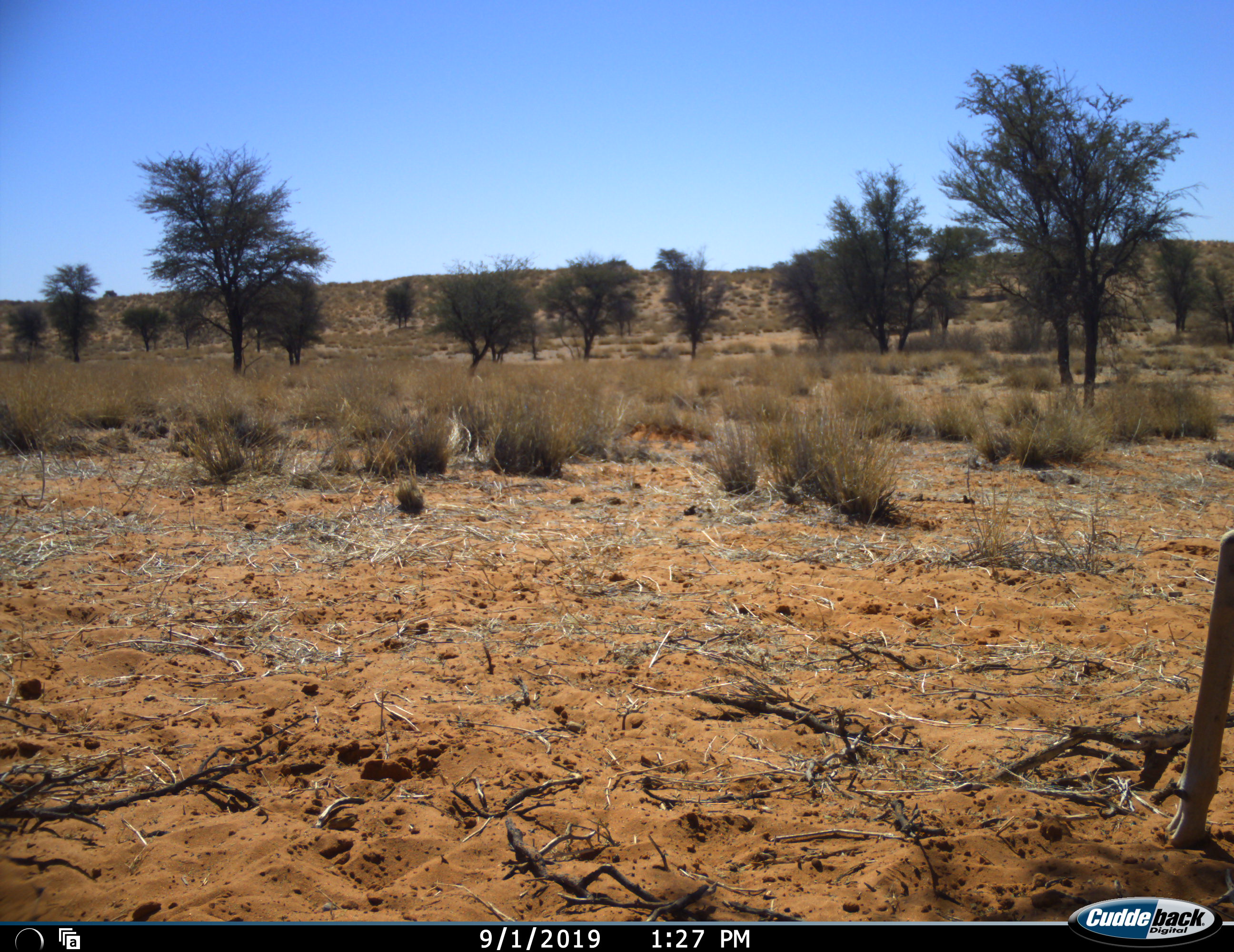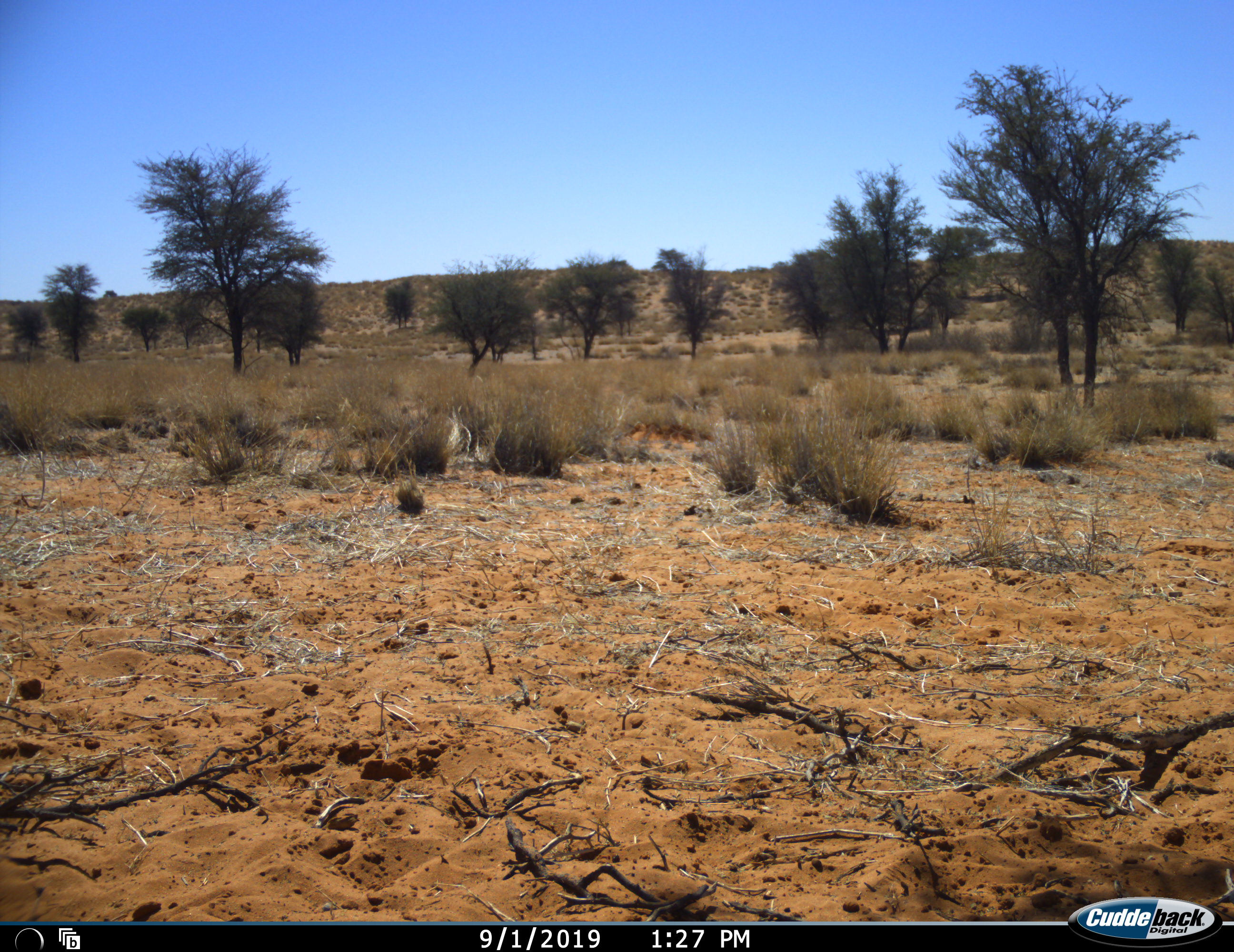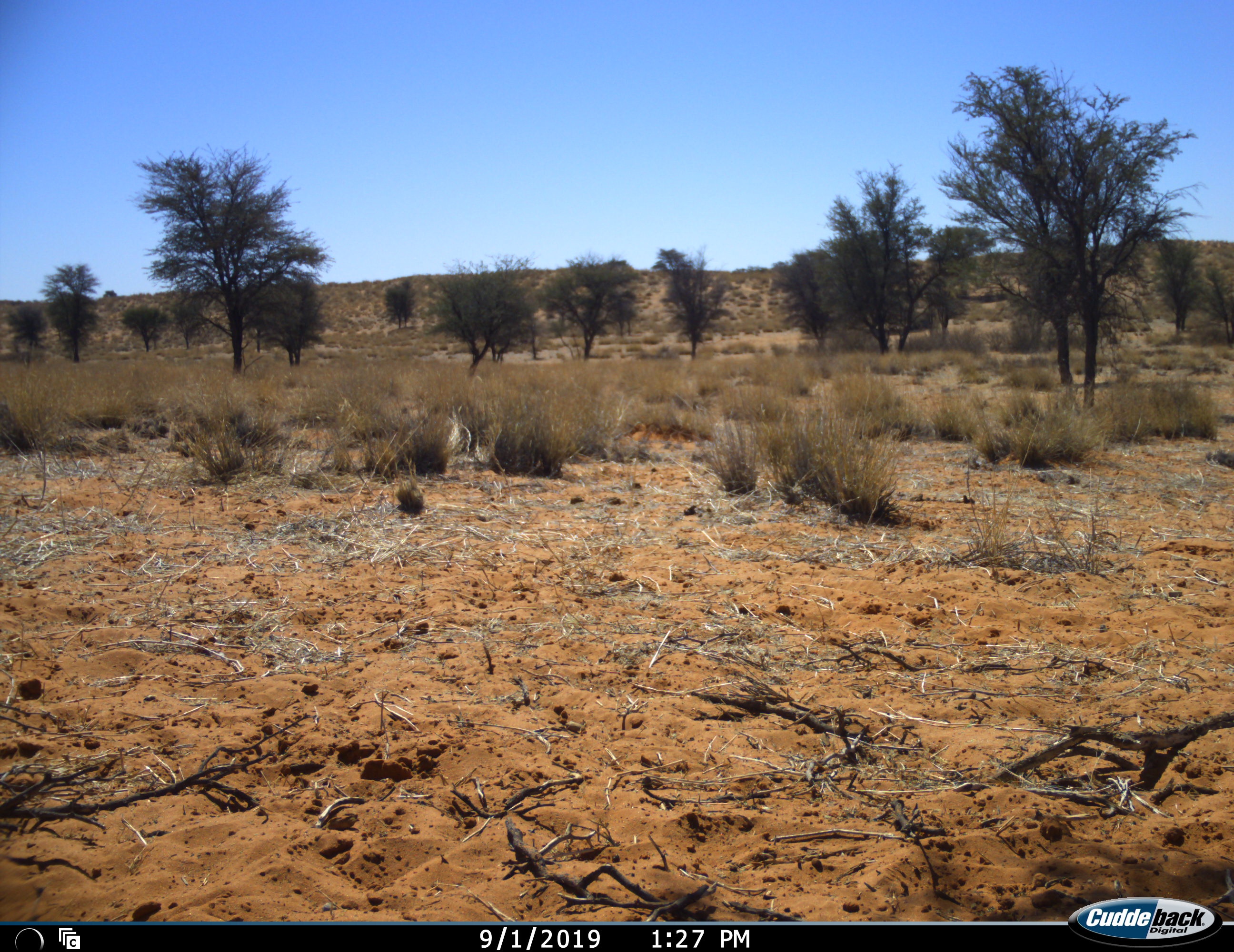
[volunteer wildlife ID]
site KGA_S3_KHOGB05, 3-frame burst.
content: unidentified animal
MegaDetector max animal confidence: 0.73